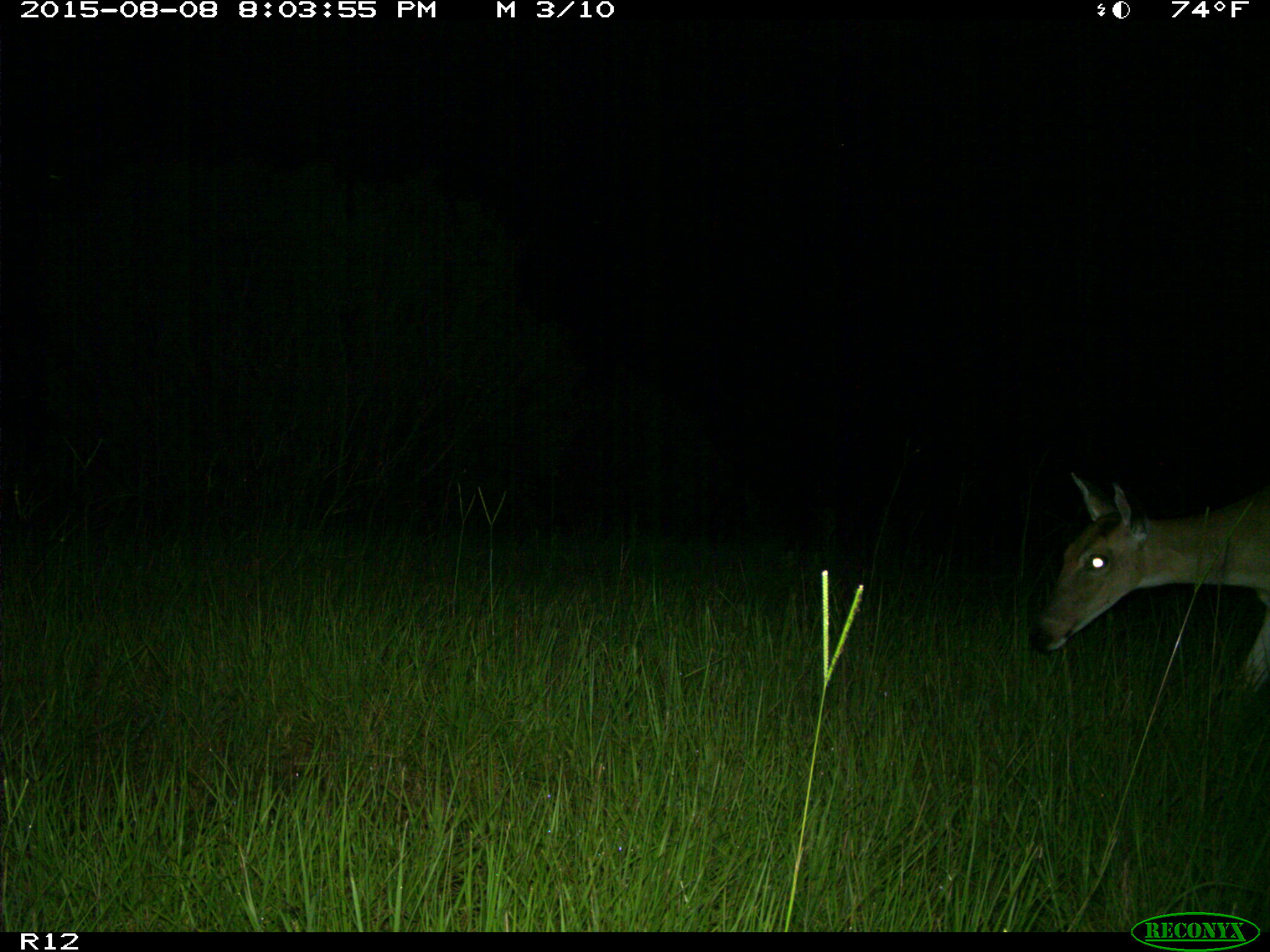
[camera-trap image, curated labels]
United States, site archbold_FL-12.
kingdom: Animalia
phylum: Chordata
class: Mammalia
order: Artiodactyla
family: Cervidae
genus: Odocoileus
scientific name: Odocoileus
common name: deer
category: unidentified deer